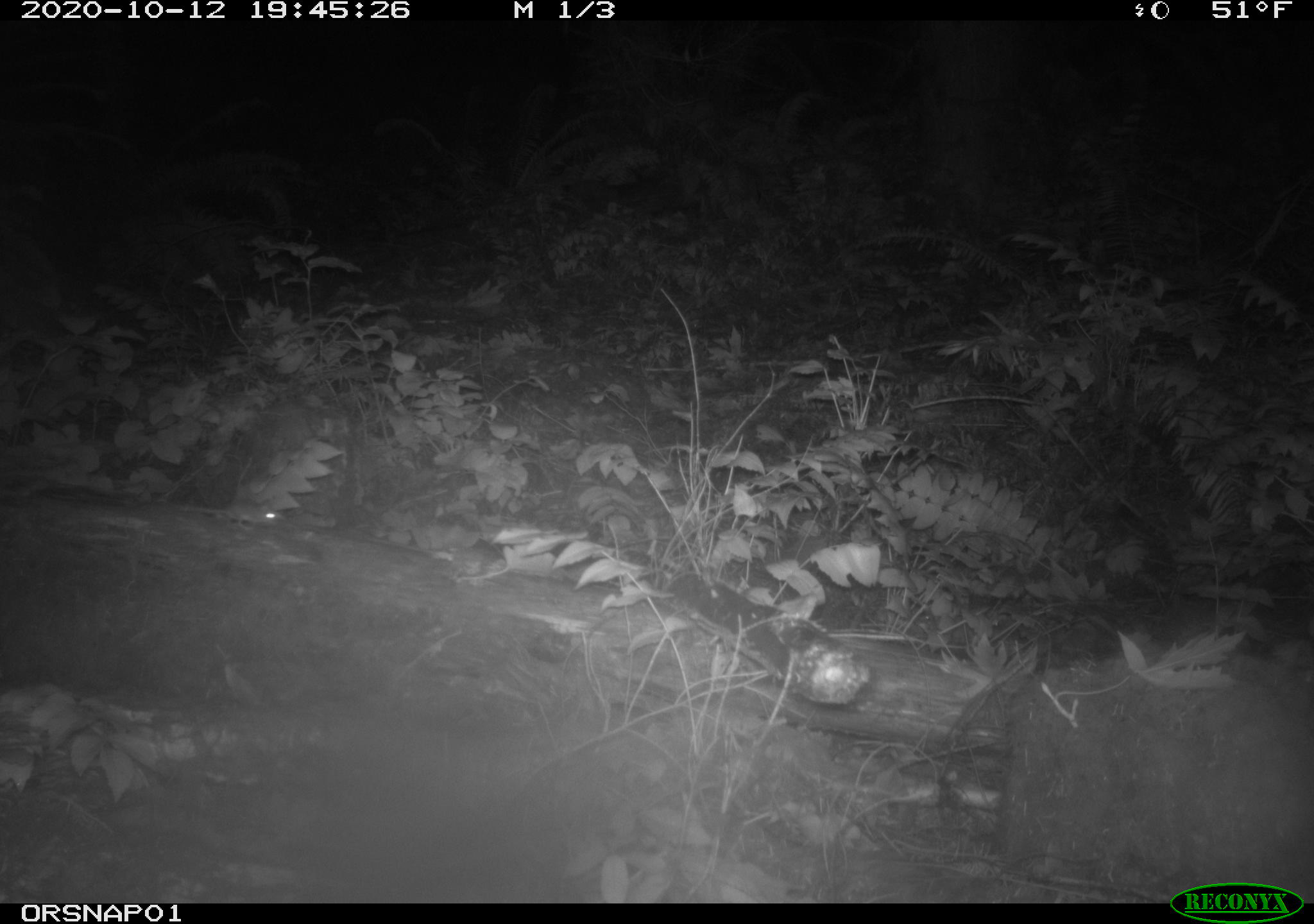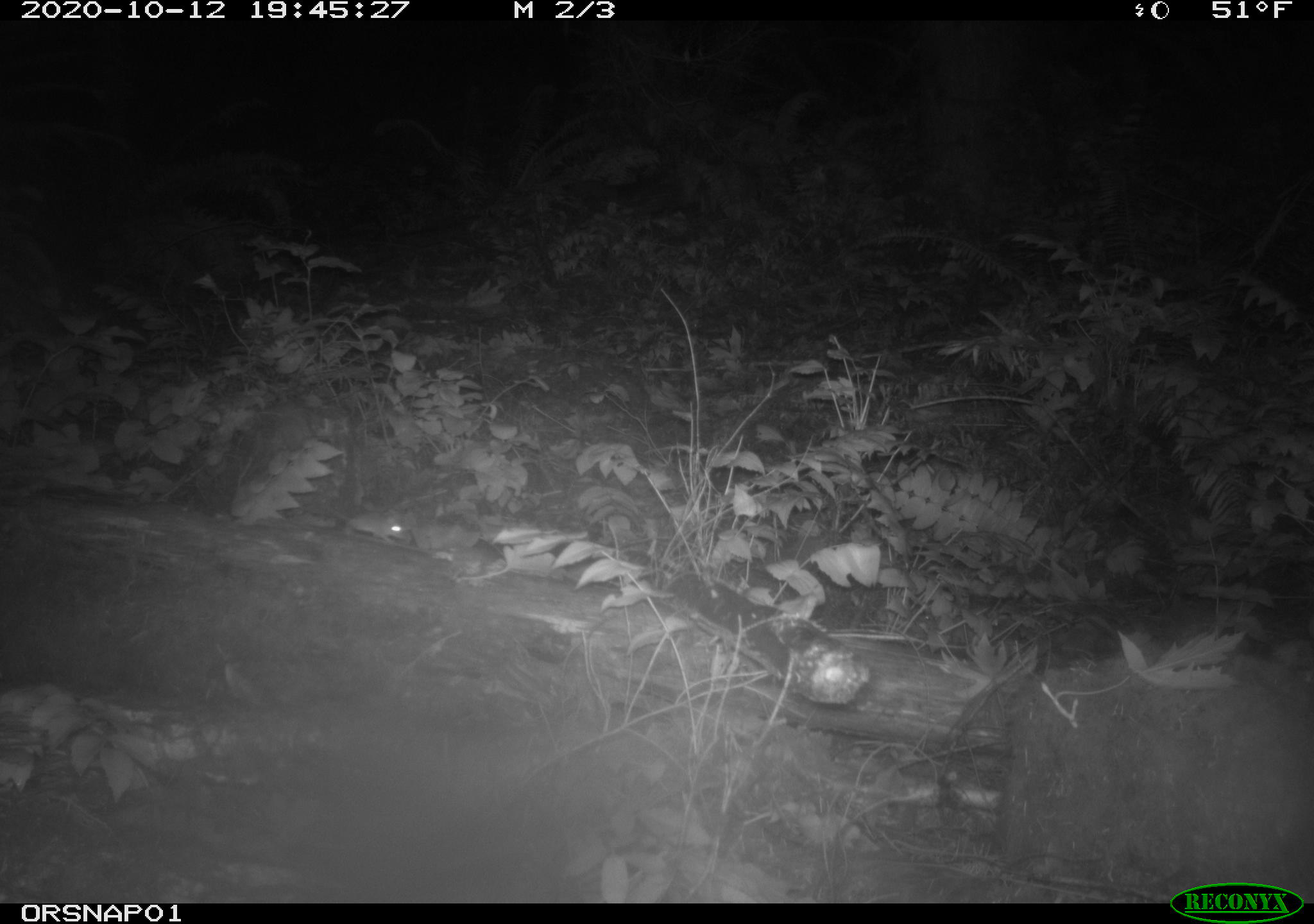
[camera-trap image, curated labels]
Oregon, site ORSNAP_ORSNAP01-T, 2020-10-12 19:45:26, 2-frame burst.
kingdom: Animalia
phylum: Chordata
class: Mammalia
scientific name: Mammalia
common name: small mammal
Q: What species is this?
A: Small mammal (Mammalia).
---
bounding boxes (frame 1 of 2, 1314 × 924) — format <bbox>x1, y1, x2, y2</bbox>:
small mammal: <bbox>164, 493, 302, 543</bbox>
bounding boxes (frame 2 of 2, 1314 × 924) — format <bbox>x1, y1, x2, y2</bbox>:
small mammal: <bbox>320, 492, 434, 554</bbox>